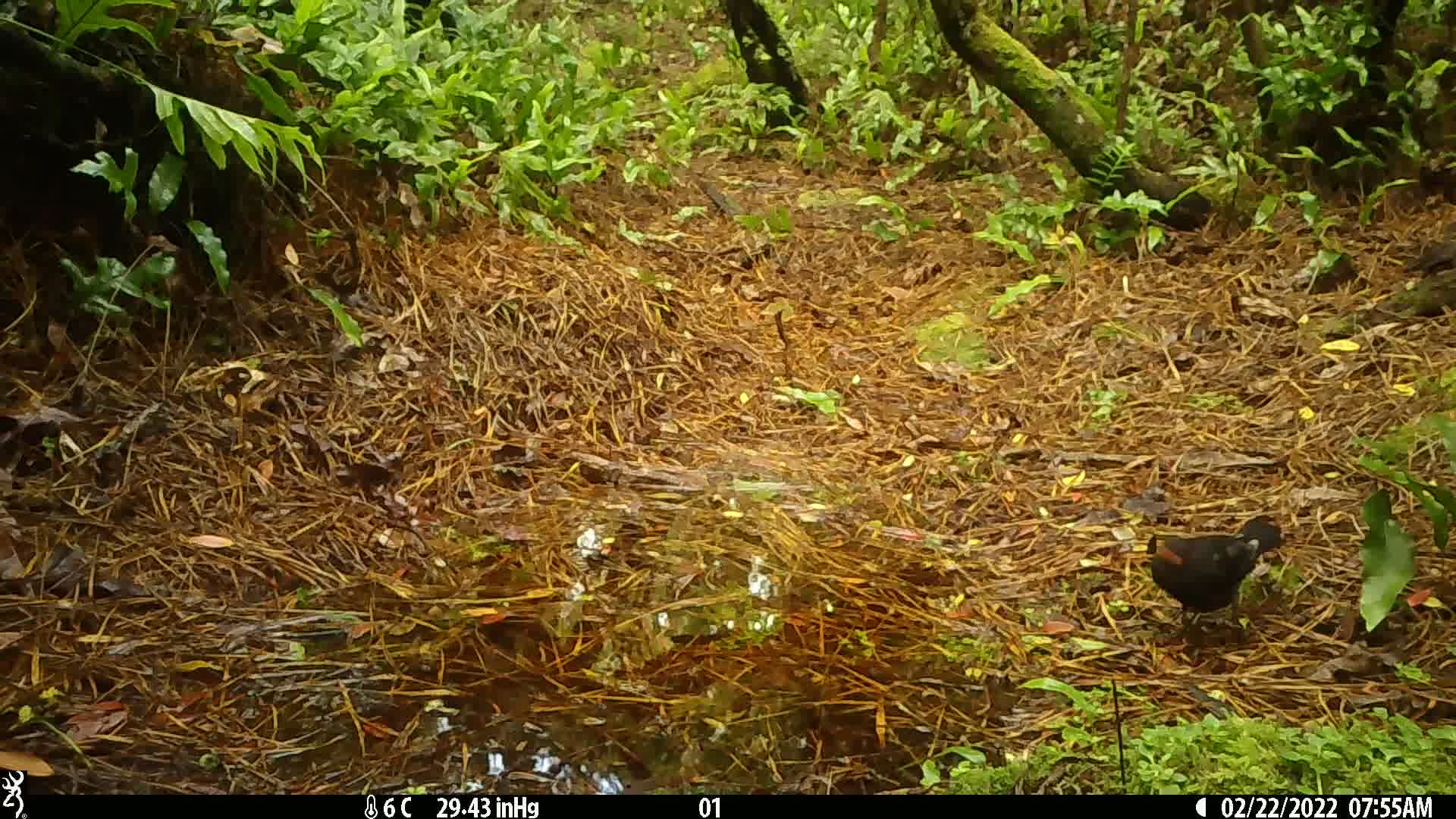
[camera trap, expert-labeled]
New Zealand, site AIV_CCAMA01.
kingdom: Animalia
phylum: Chordata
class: Aves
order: Passeriformes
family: Turdidae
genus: Turdus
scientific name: Turdus merula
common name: eurasian blackbird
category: blackbird